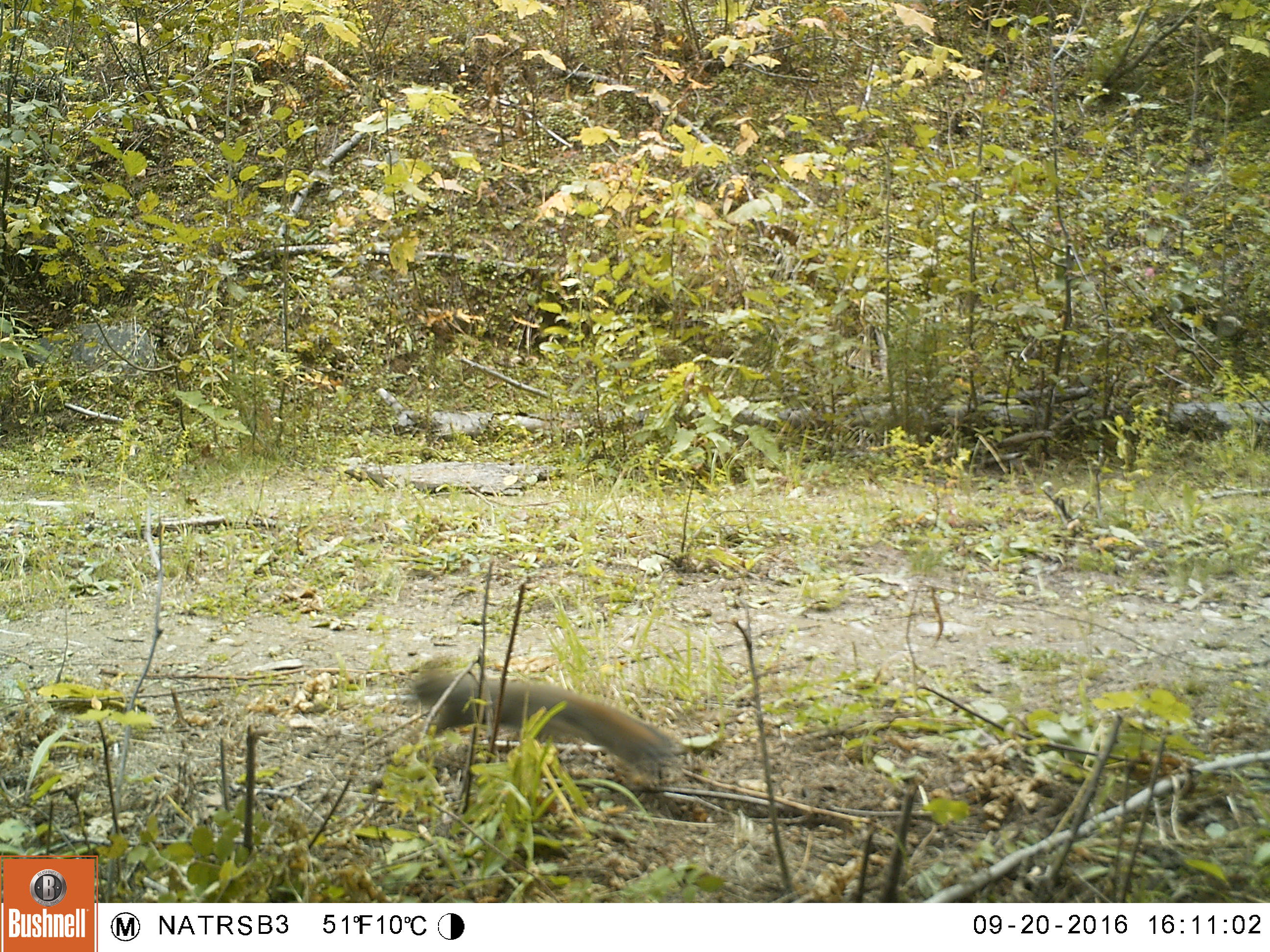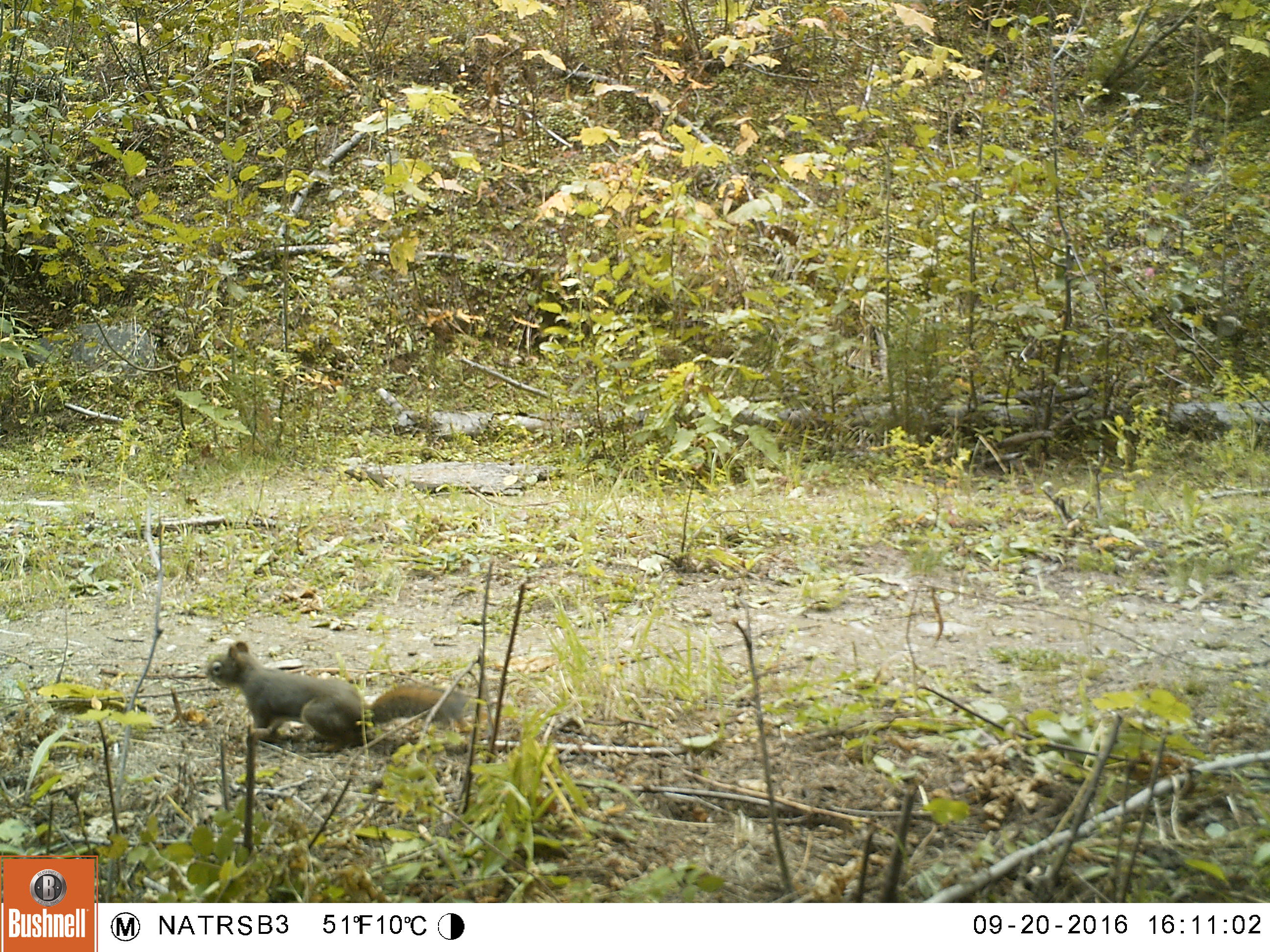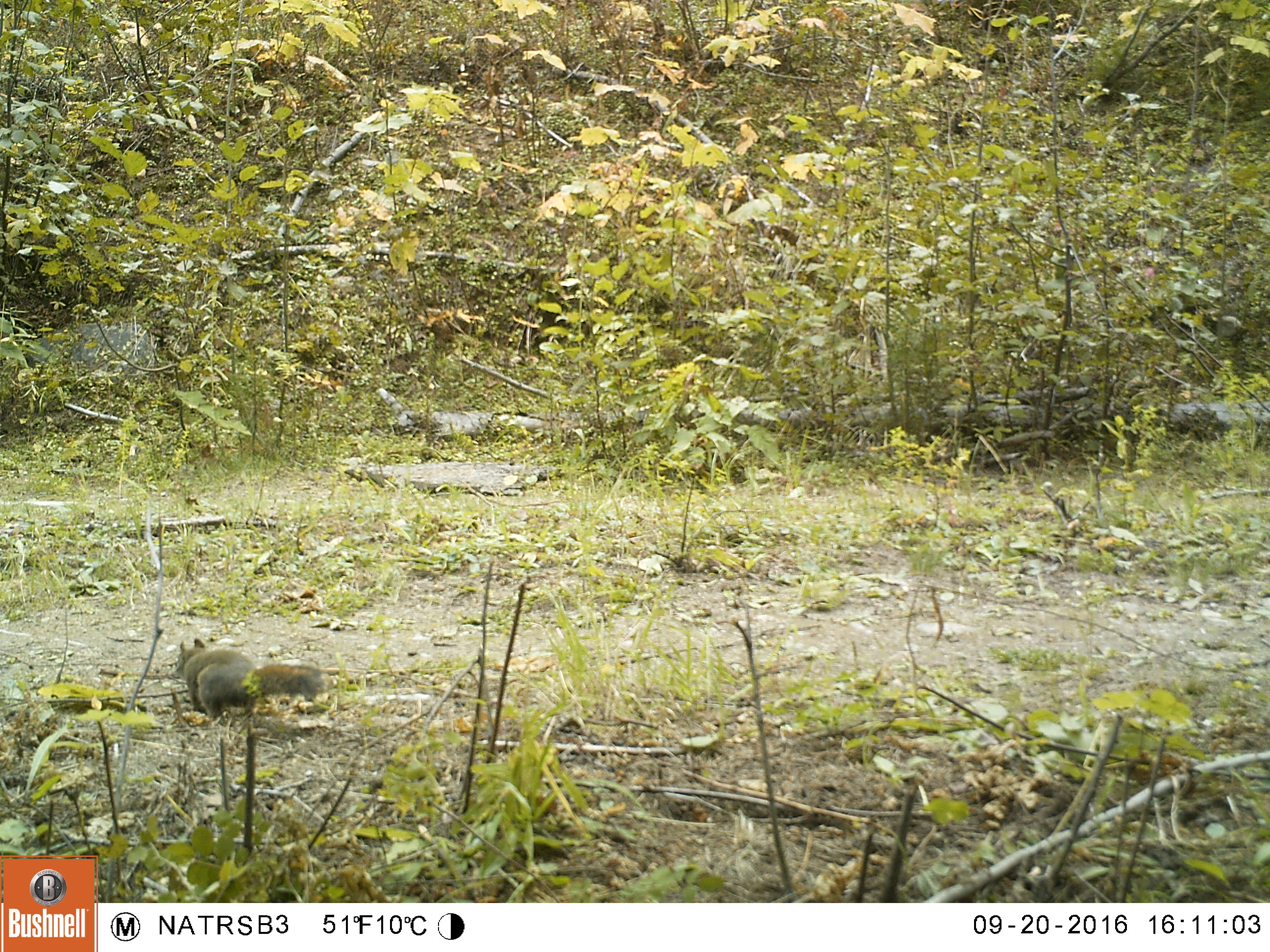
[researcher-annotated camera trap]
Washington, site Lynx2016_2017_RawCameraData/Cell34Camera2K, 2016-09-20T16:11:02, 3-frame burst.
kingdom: Animalia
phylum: Chordata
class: Mammalia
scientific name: Mammalia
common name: small mammal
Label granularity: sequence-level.